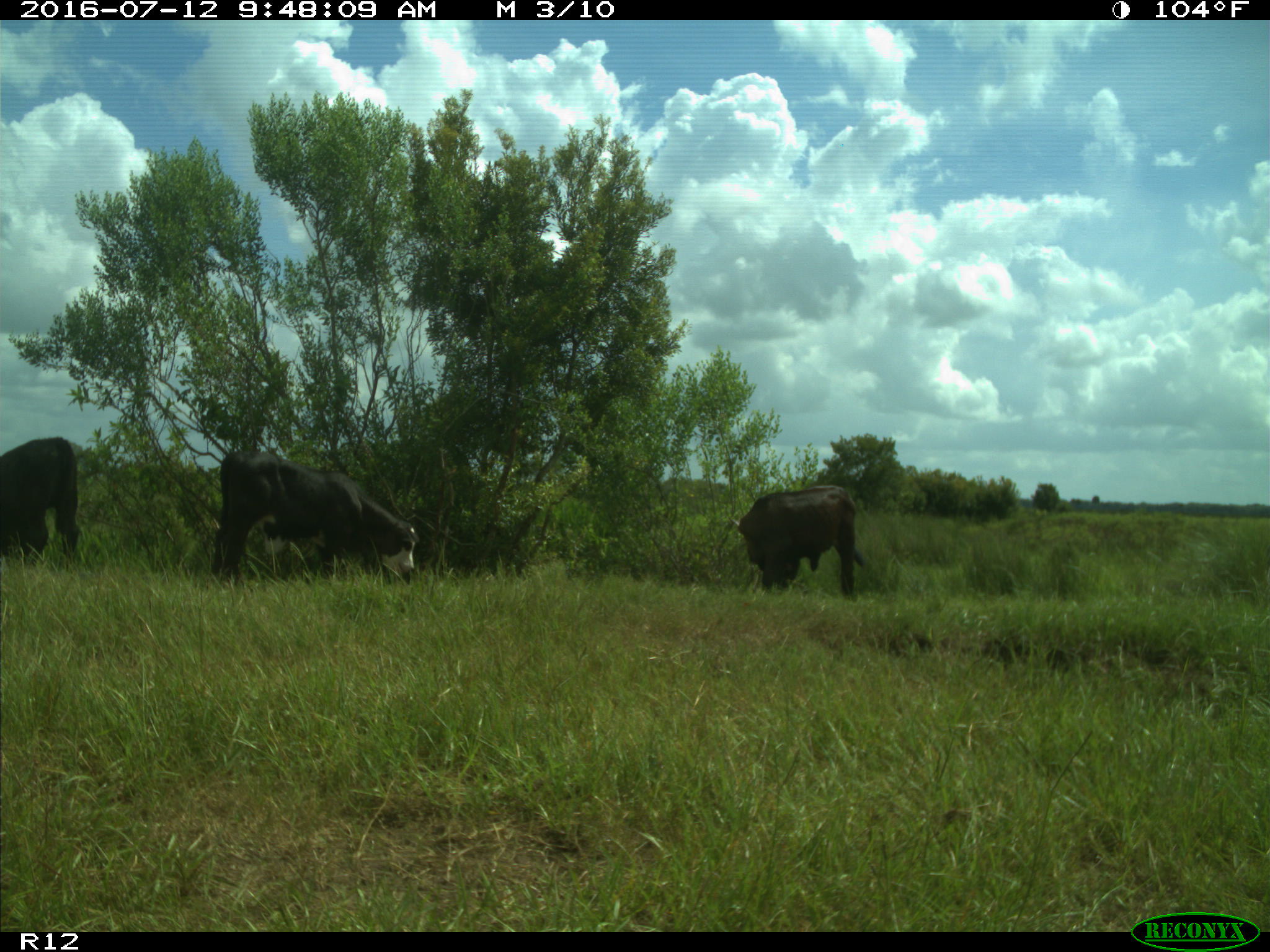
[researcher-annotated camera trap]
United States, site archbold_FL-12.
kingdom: Animalia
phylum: Chordata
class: Mammalia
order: Artiodactyla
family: Bovidae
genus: Bos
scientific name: Bos taurus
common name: domestic cow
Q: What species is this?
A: Bos taurus (domestic cow).